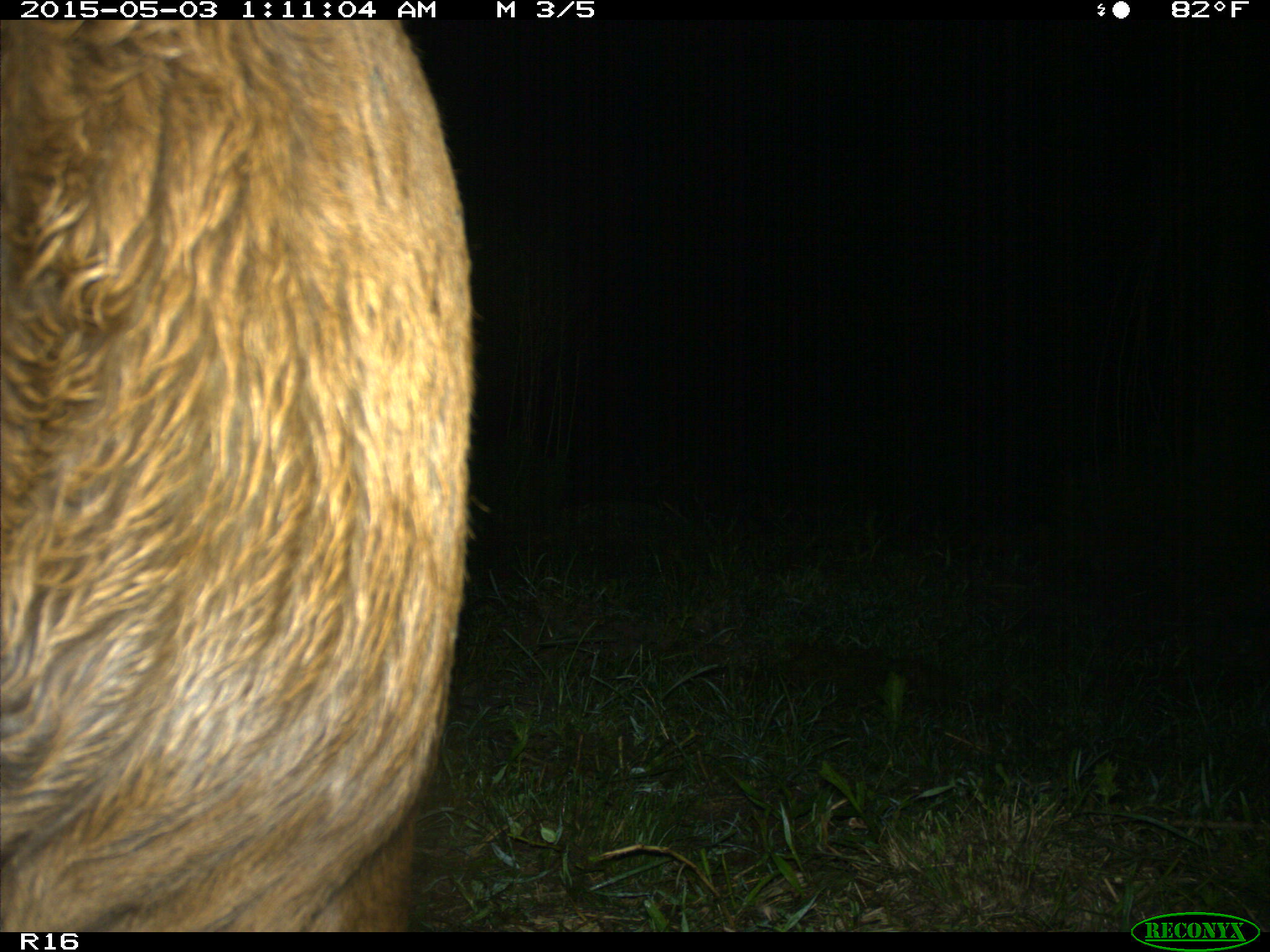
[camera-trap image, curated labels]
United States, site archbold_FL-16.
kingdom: Animalia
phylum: Chordata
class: Mammalia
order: Artiodactyla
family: Bovidae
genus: Bos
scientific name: Bos taurus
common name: domestic cow